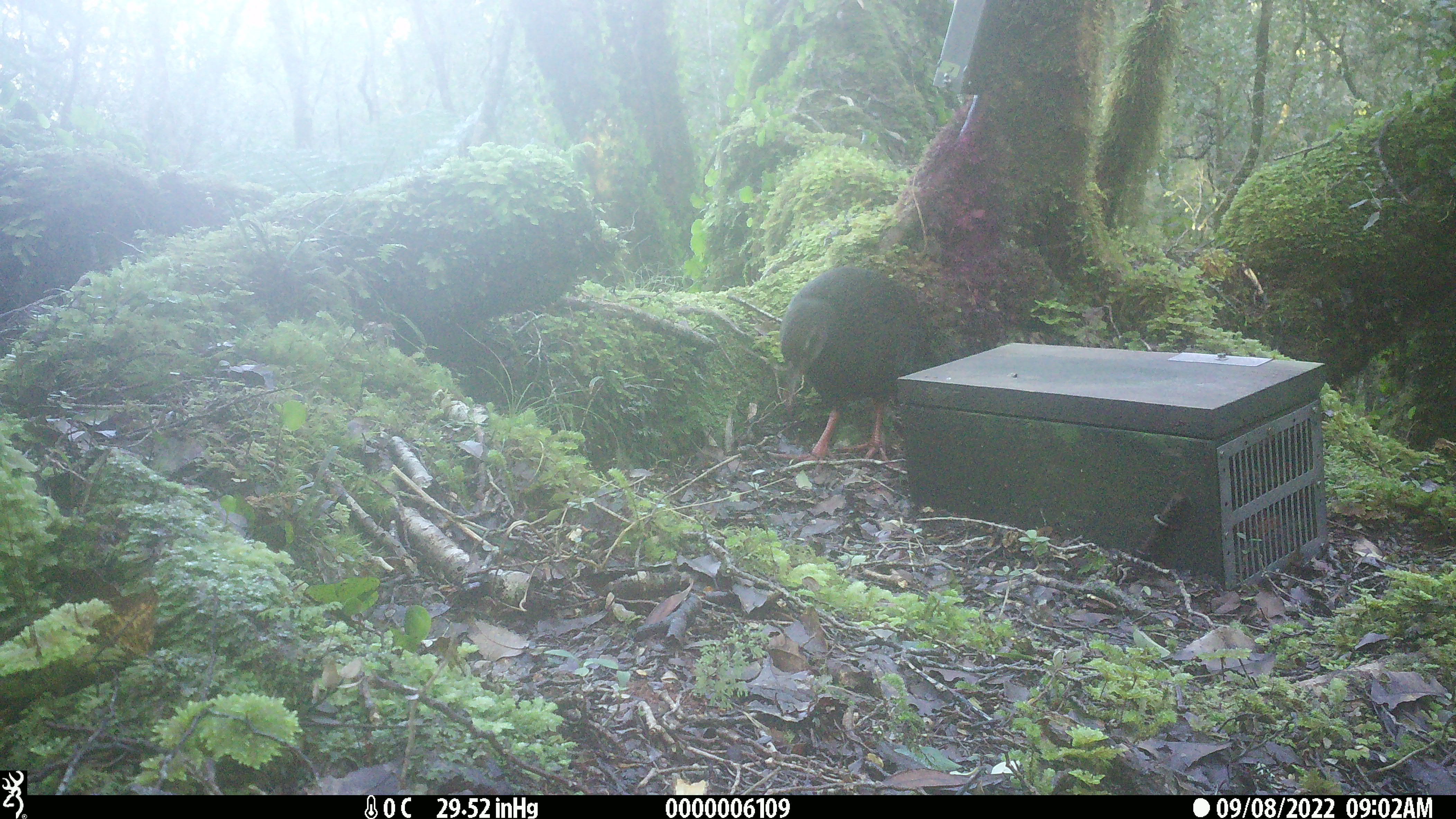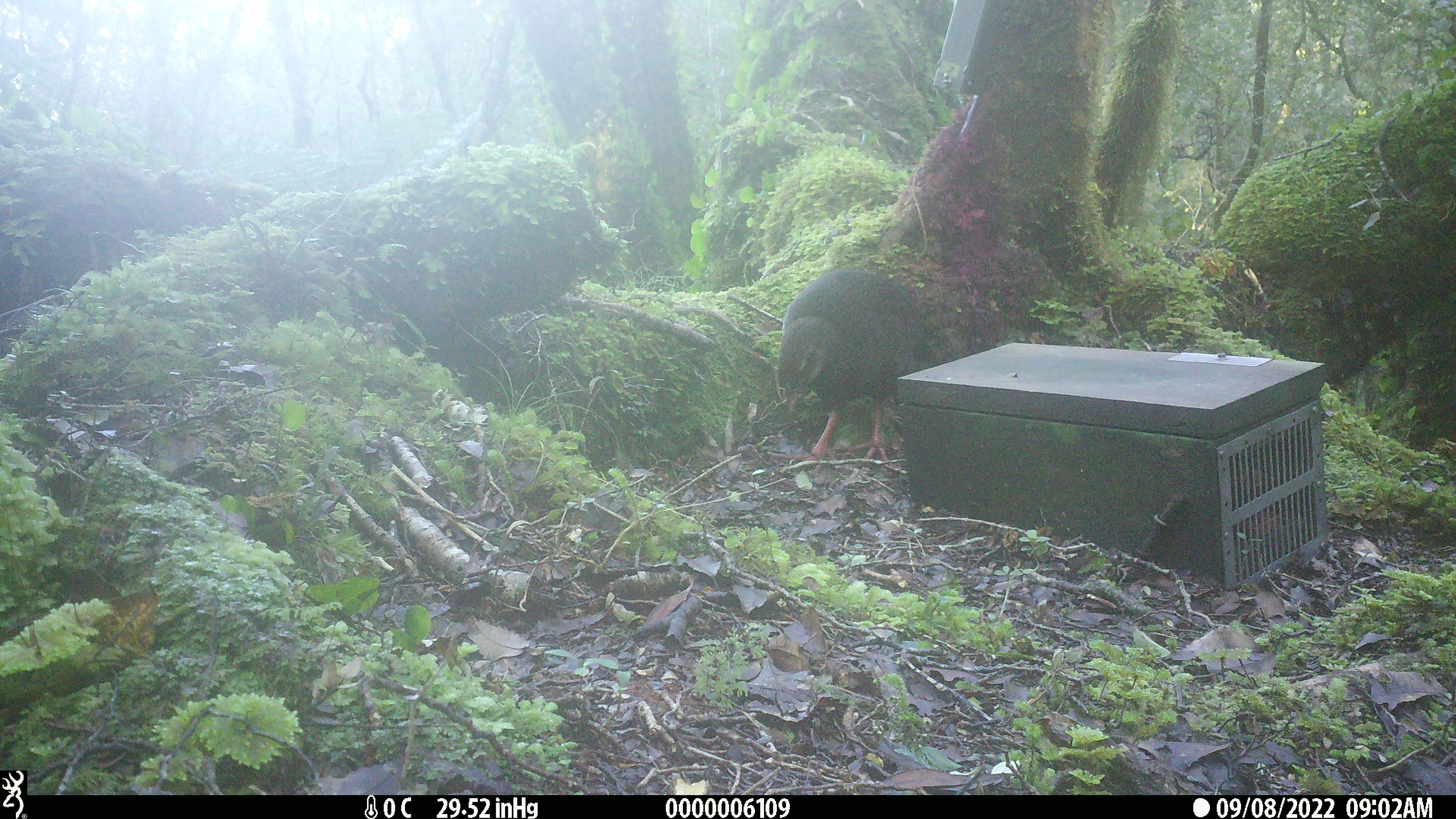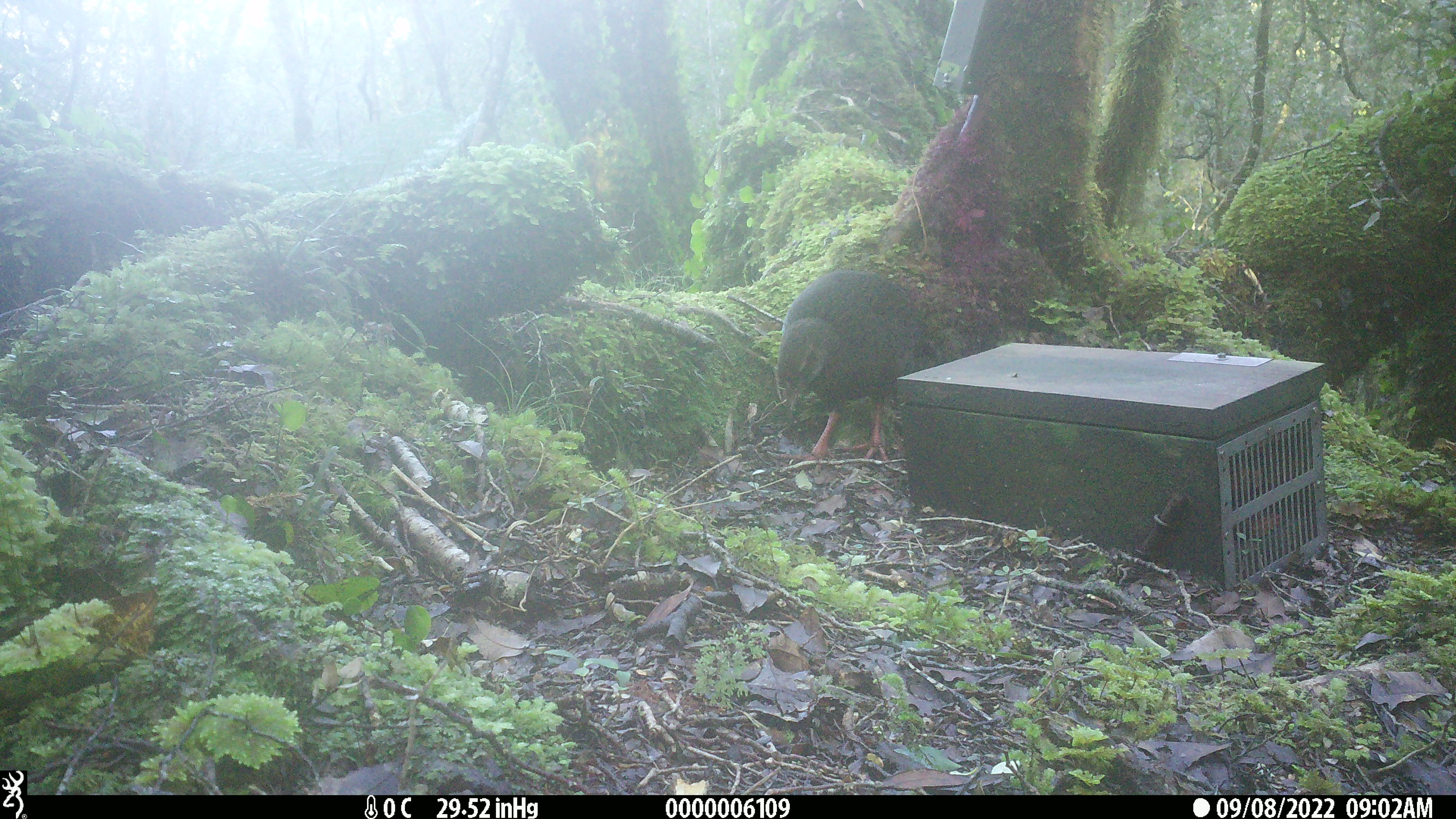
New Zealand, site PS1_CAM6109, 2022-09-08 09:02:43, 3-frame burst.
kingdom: Animalia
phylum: Chordata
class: Aves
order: Gruiformes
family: Rallidae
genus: Gallirallus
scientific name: Gallirallus australis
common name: weka